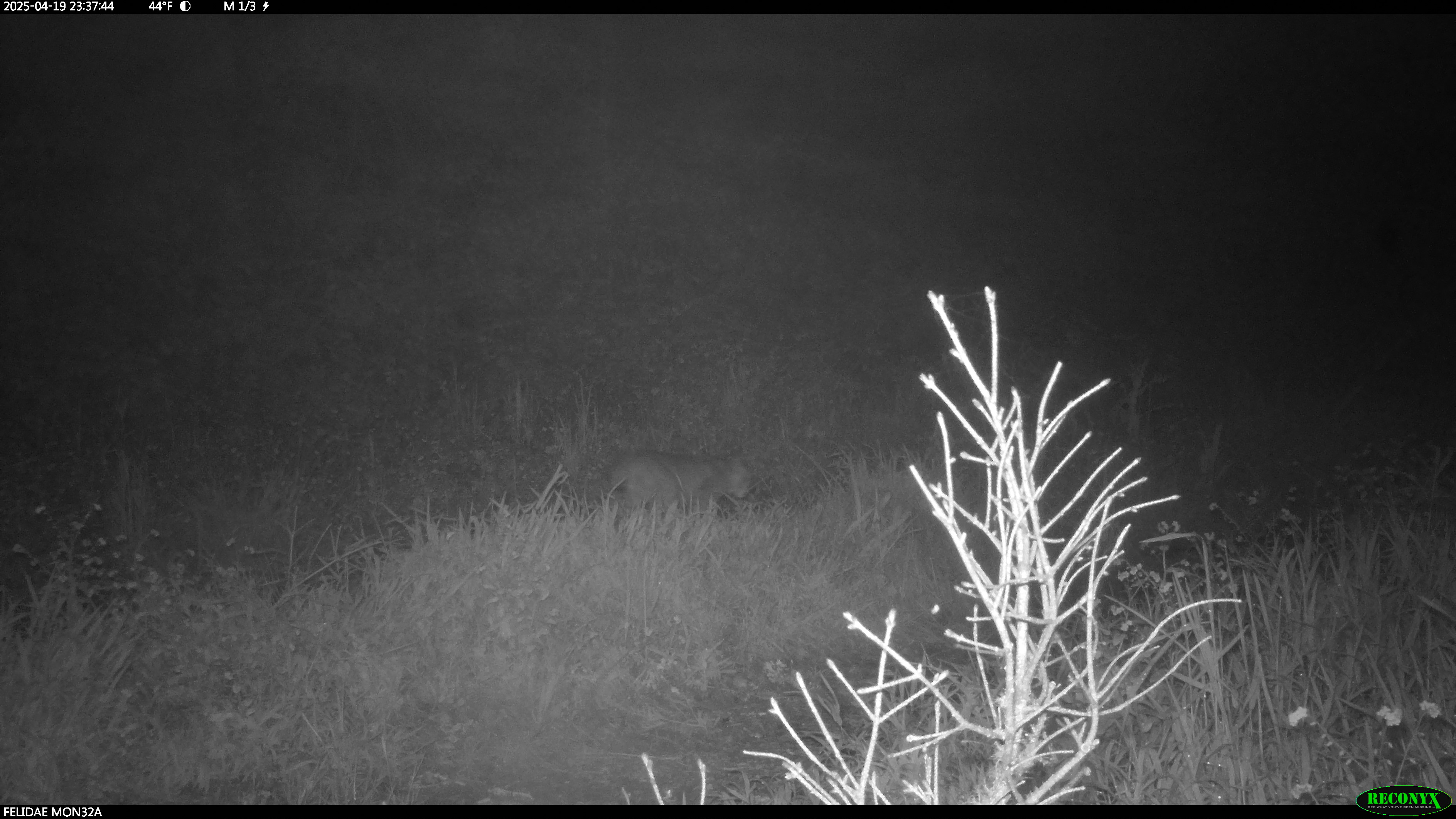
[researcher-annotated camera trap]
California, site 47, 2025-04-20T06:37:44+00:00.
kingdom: Animalia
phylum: Chordata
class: Mammalia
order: Carnivora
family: Felidae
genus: Lynx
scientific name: Lynx rufus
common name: bobcat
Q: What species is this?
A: Bobcat (Lynx rufus).